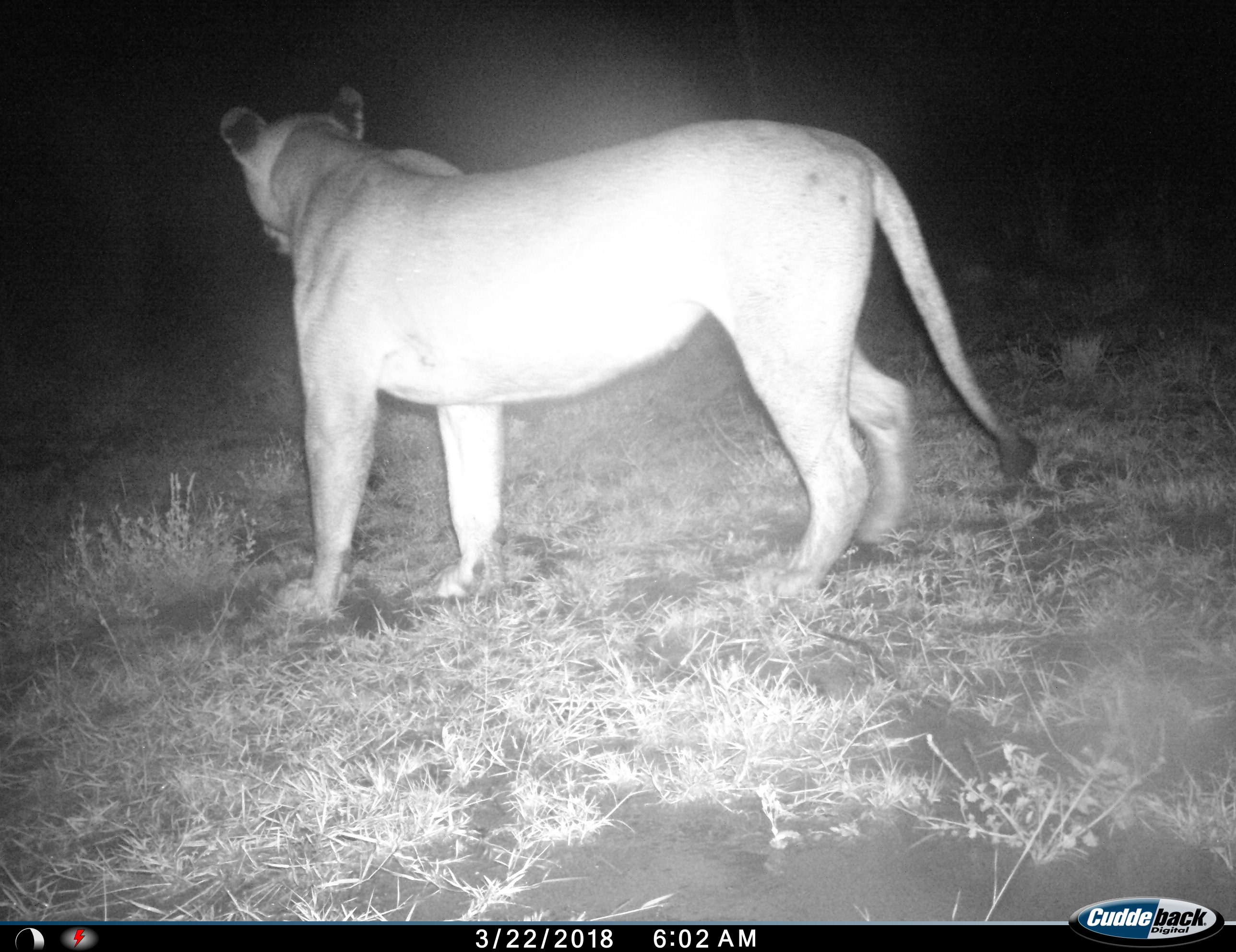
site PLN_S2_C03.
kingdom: Animalia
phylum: Chordata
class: Mammalia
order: Carnivora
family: Felidae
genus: Panthera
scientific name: Panthera leo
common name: lion female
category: lionfemale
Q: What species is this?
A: Lionfemale (lion female) (Panthera leo).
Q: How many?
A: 1.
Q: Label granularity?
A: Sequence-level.